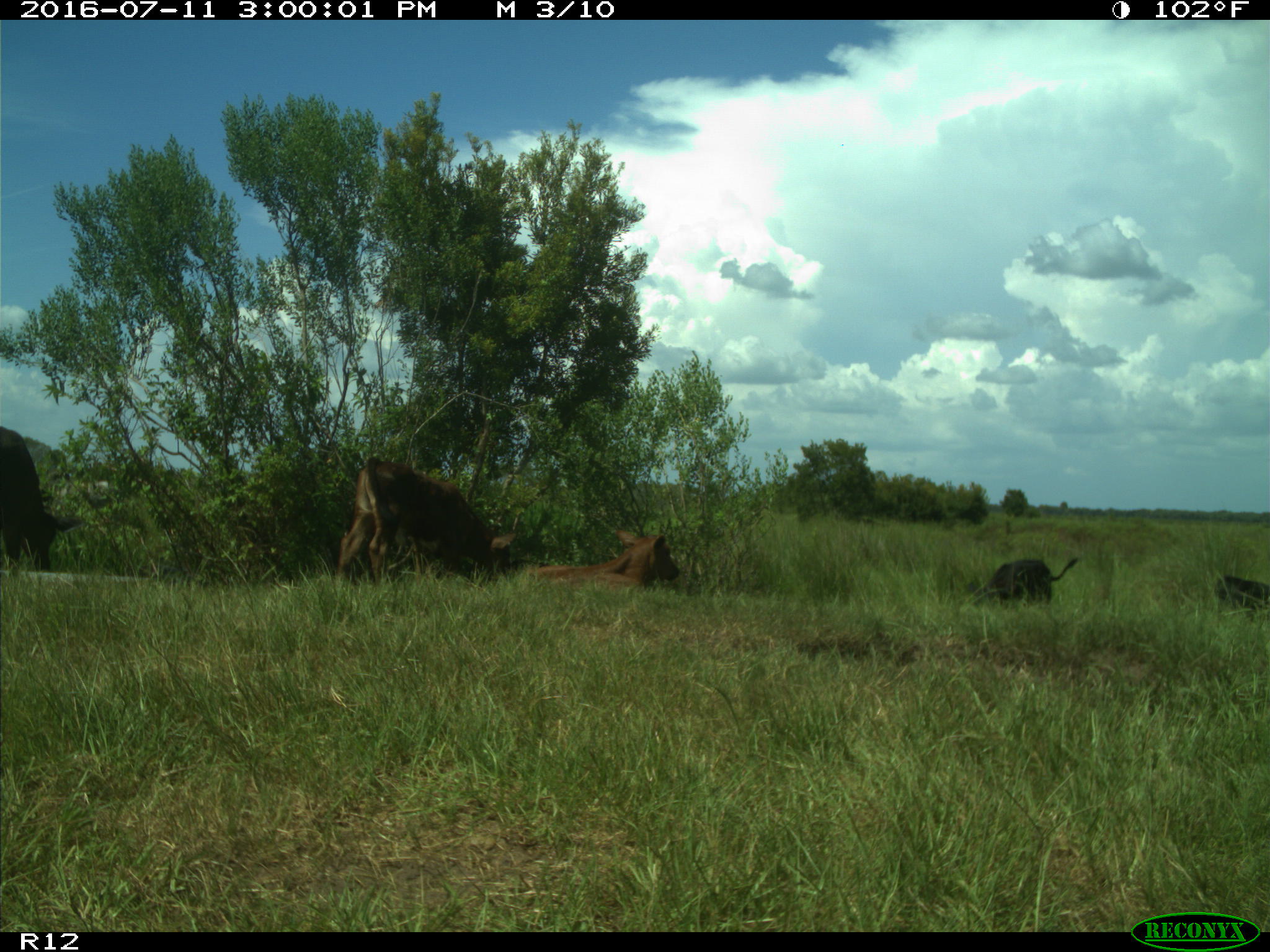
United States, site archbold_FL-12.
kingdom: Animalia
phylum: Chordata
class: Mammalia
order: Artiodactyla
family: Bovidae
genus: Bos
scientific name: Bos taurus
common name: domestic cow